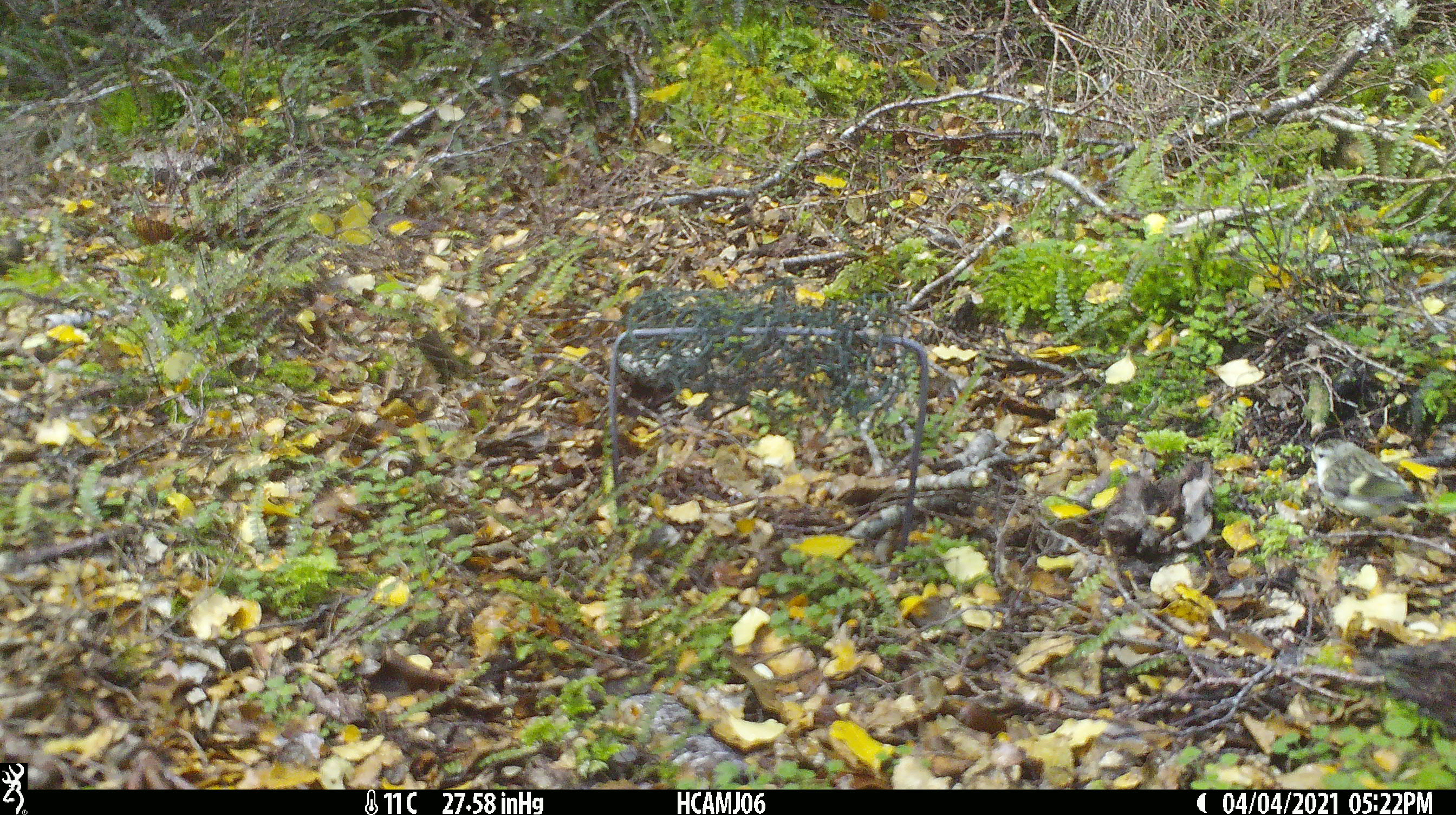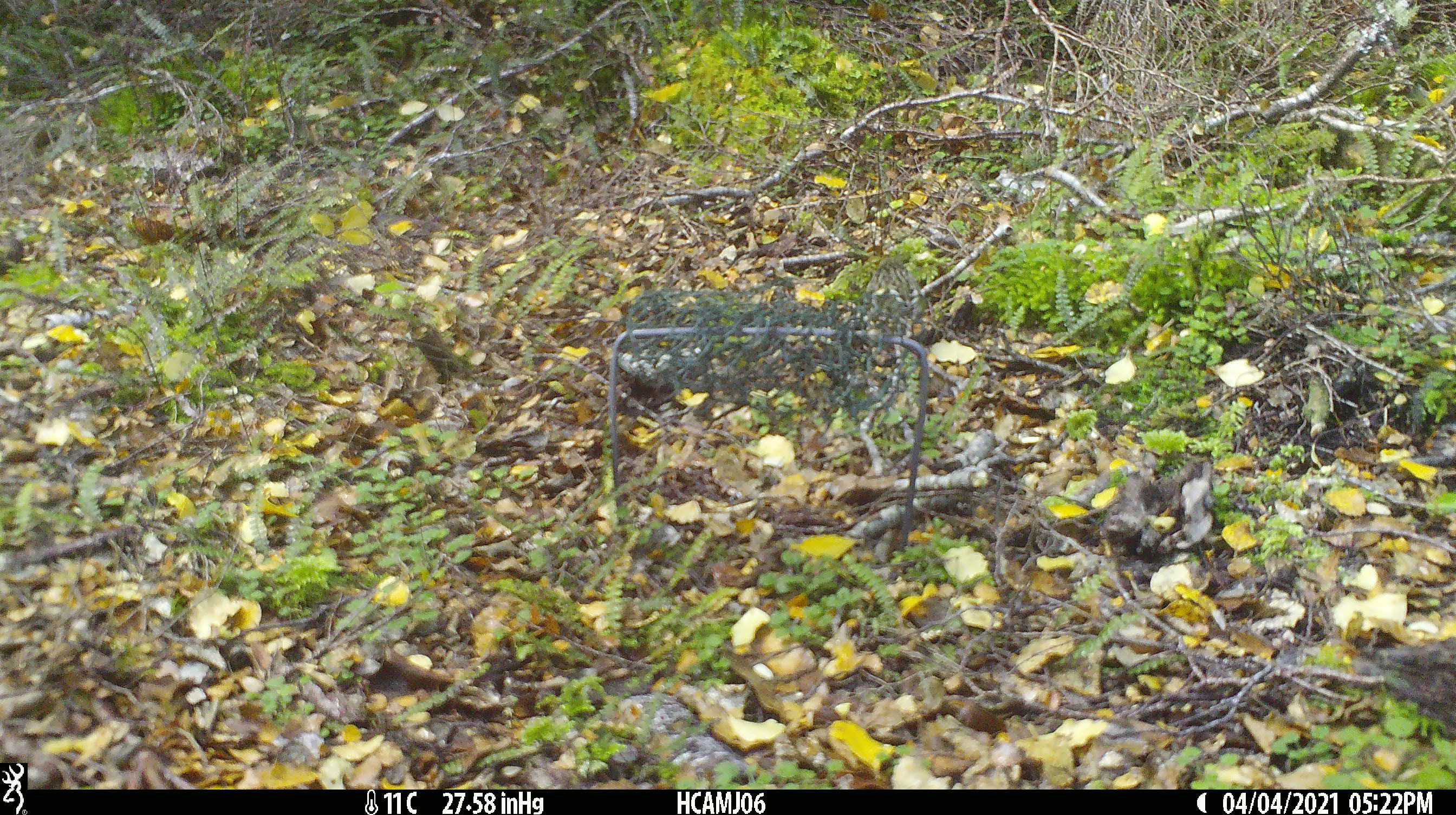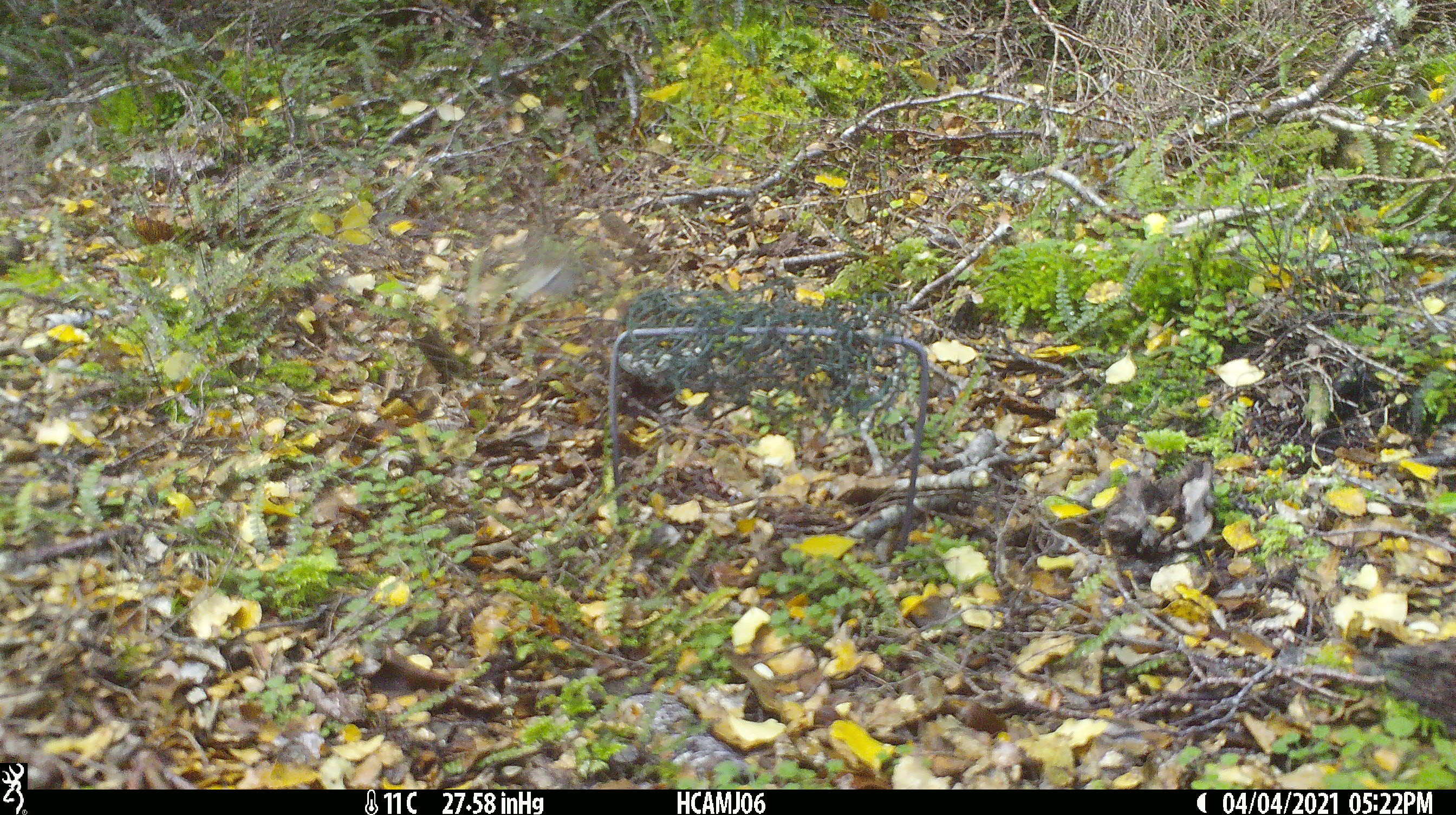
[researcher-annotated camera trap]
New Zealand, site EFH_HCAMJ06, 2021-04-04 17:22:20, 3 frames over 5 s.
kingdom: Animalia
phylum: Chordata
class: Aves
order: Passeriformes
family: Acanthisittidae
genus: Acanthisitta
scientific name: Acanthisitta chloris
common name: rifleman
Rifleman (Acanthisitta chloris).